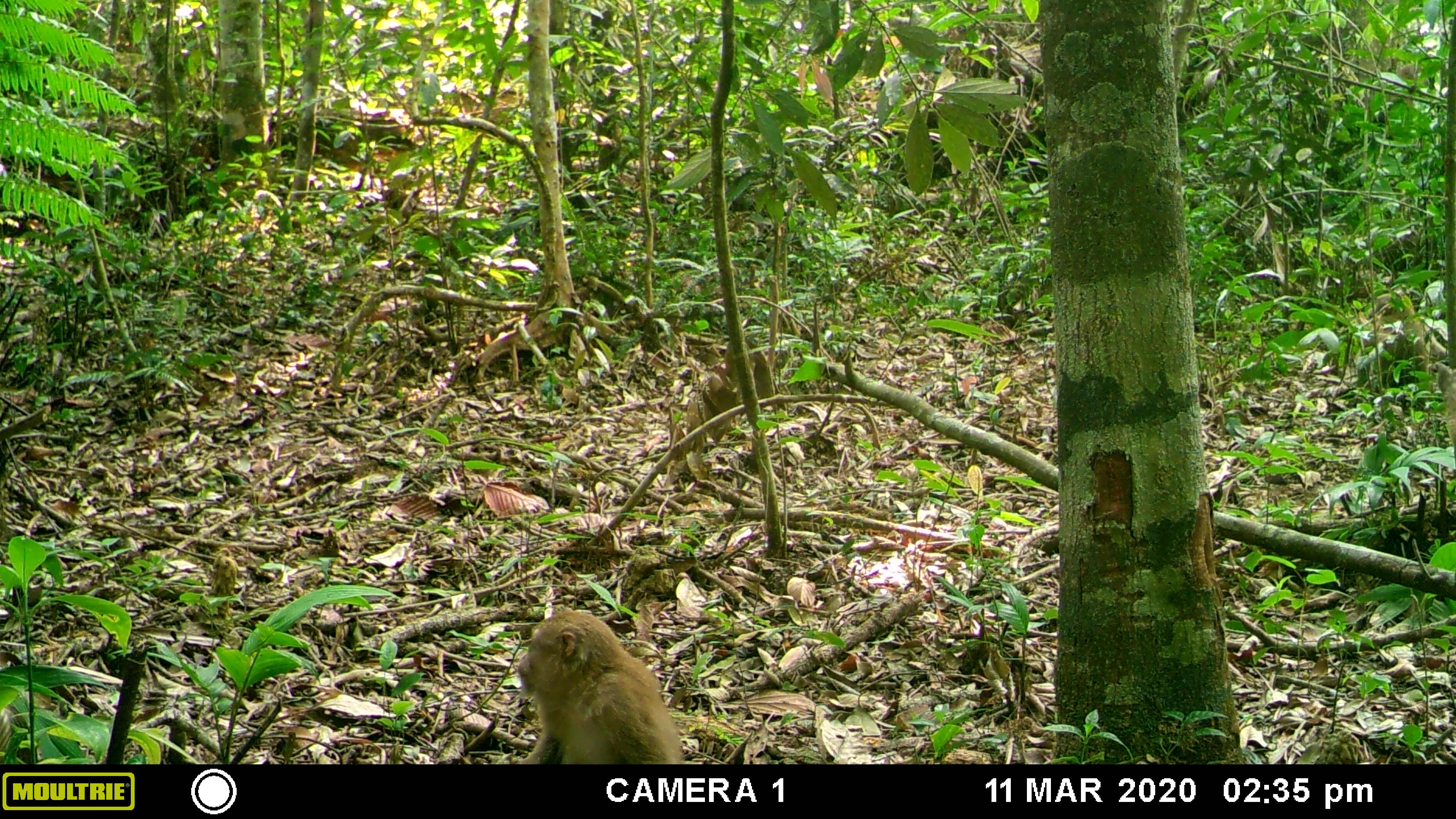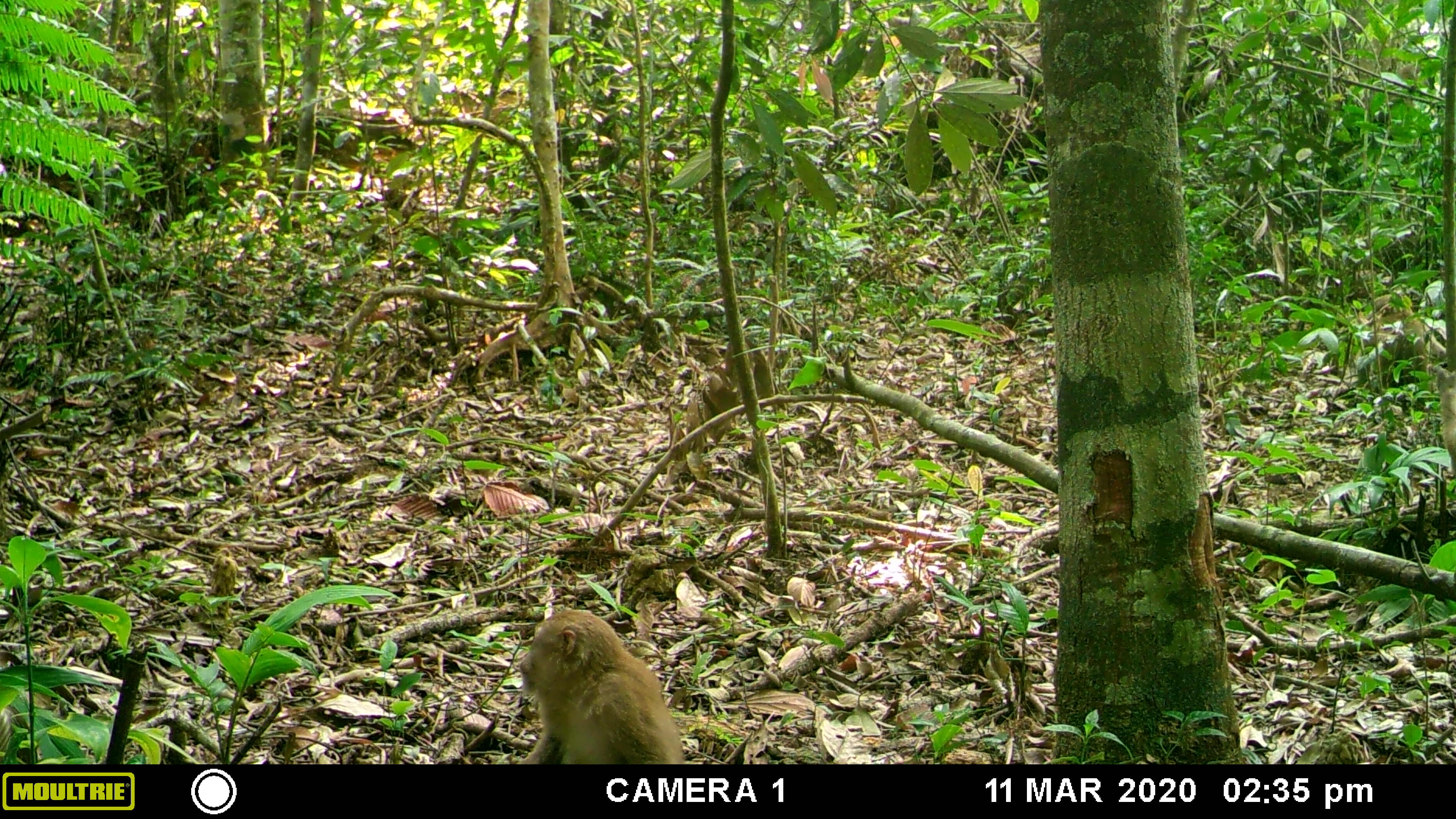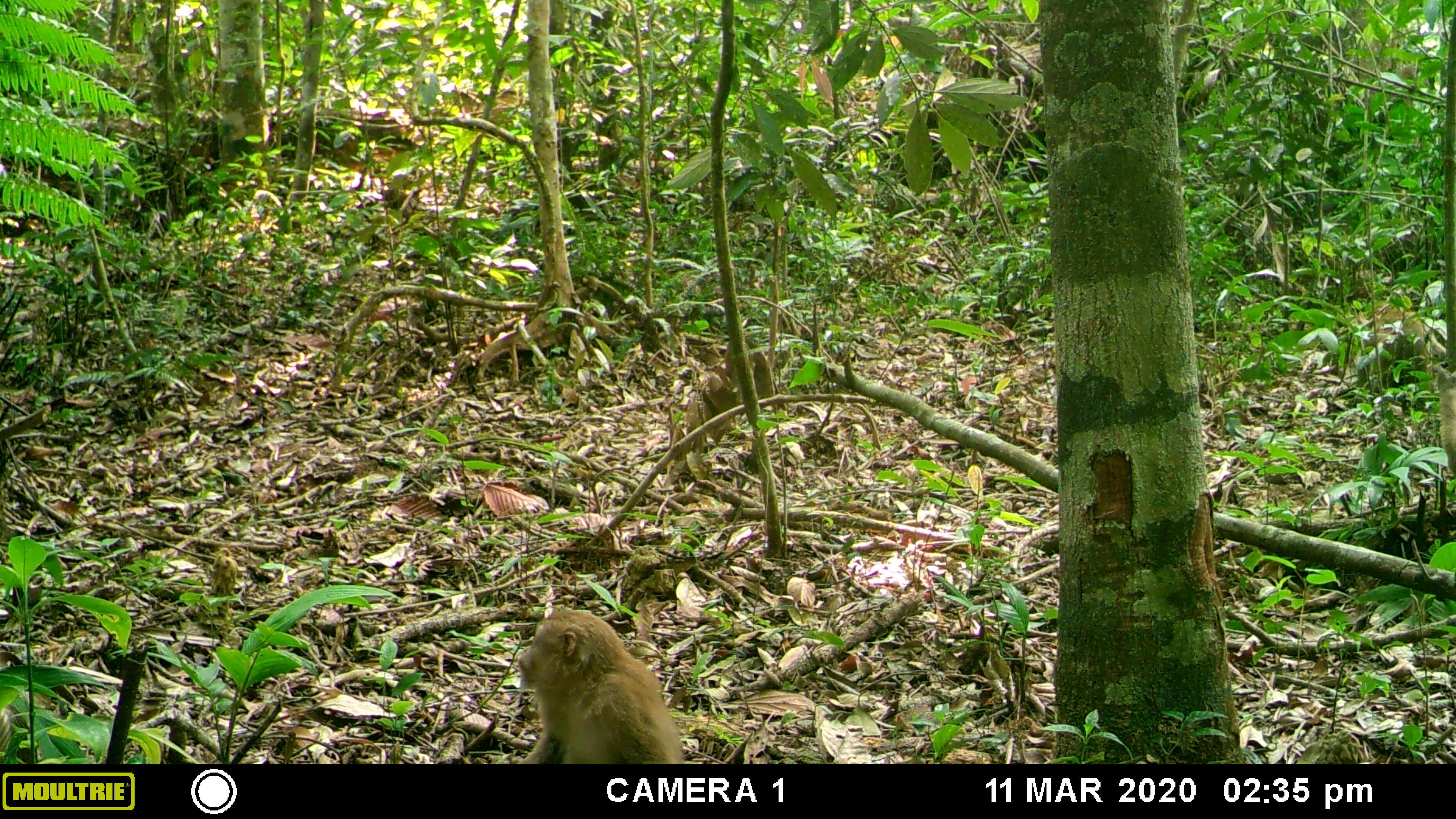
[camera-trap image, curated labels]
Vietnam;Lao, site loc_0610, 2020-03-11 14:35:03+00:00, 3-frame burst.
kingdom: Animalia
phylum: Chordata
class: Mammalia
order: Primates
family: Cercopithecidae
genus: Macaca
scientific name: Macaca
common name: macaques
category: assam or rhesus macaque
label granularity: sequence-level